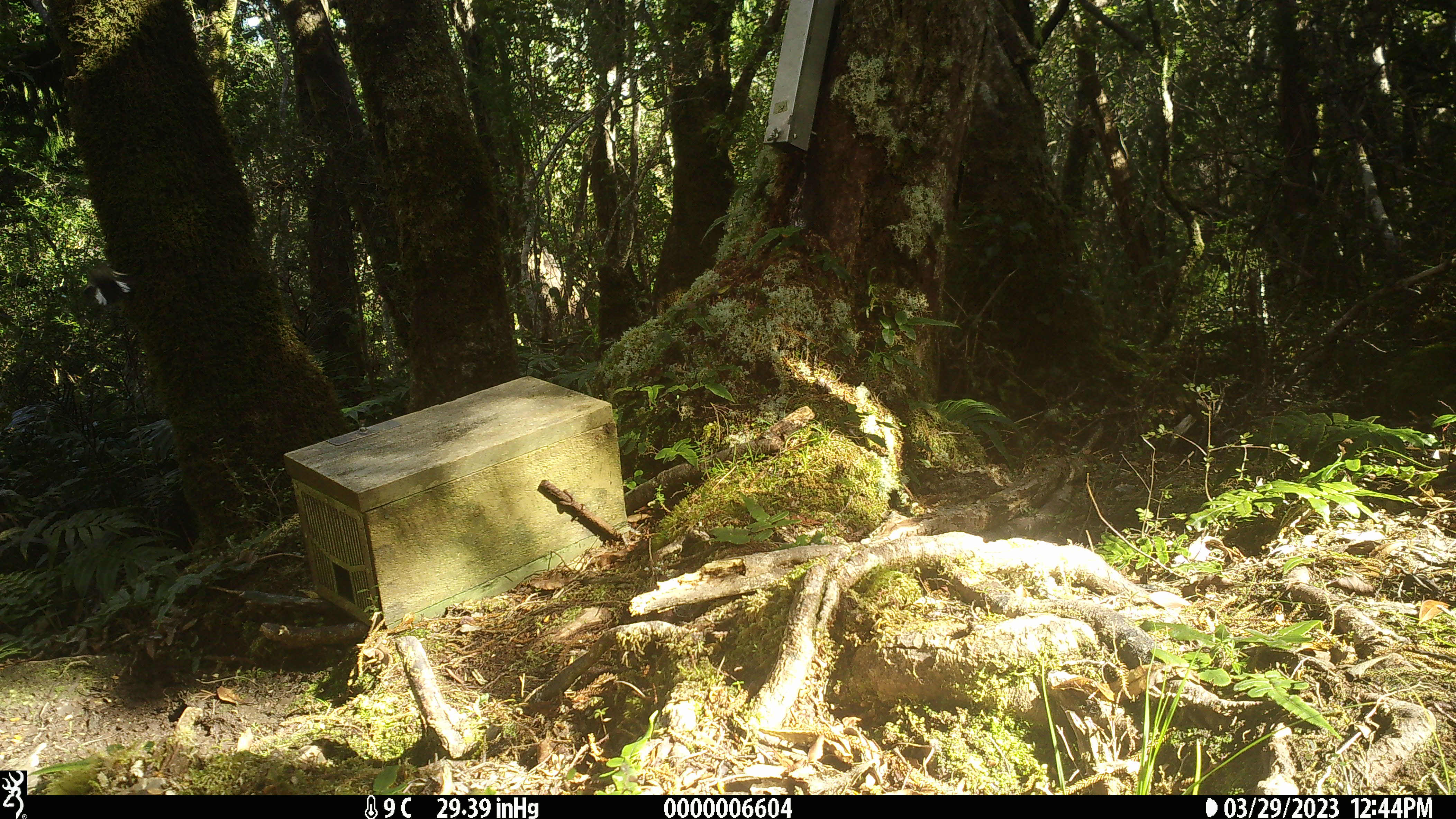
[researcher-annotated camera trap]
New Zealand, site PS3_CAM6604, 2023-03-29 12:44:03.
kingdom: Animalia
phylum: Chordata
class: Aves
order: Passeriformes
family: Petroicidae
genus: Petroica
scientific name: Petroica macrocephala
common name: tomtit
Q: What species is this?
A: Tomtit (Petroica macrocephala).